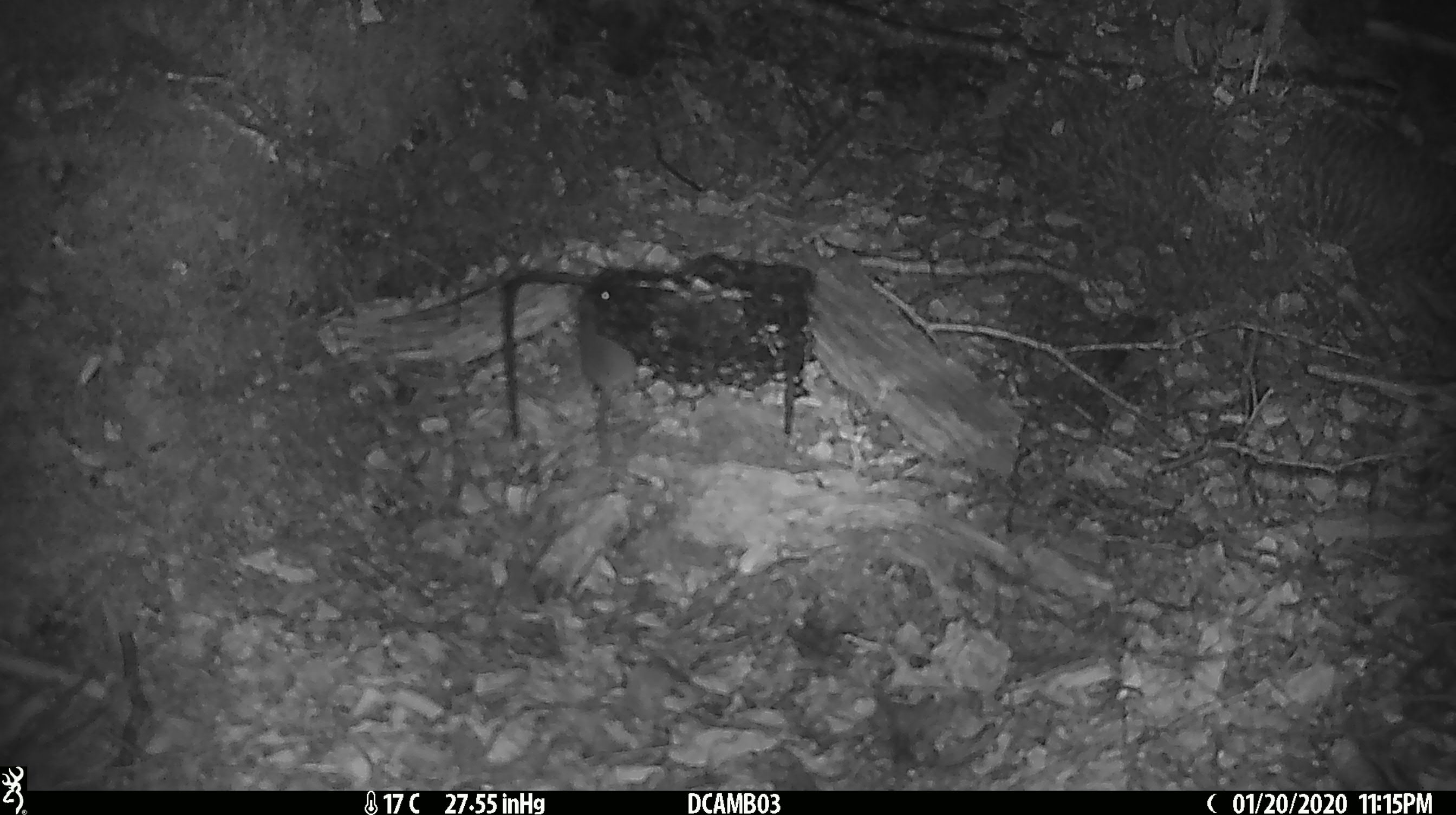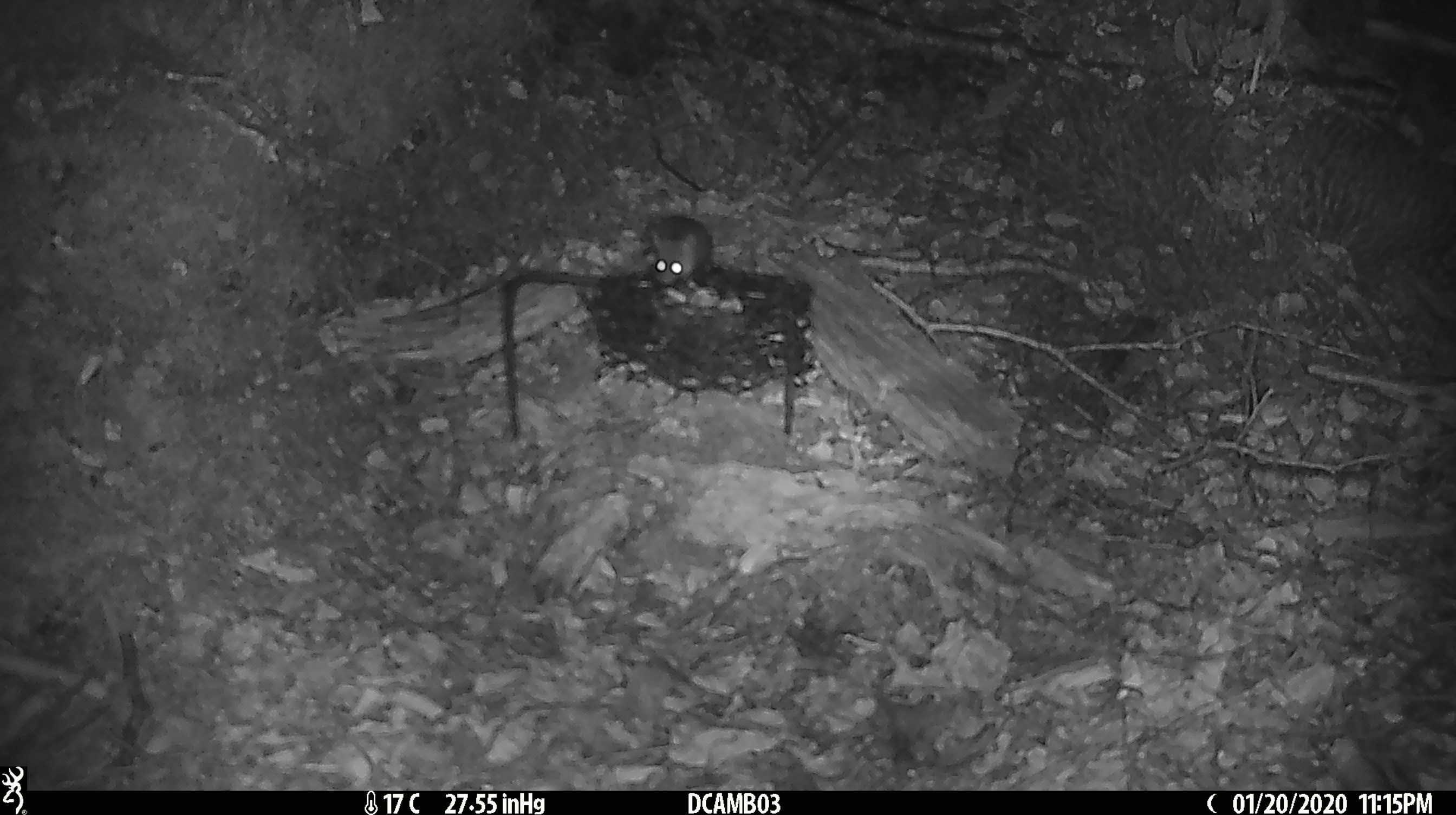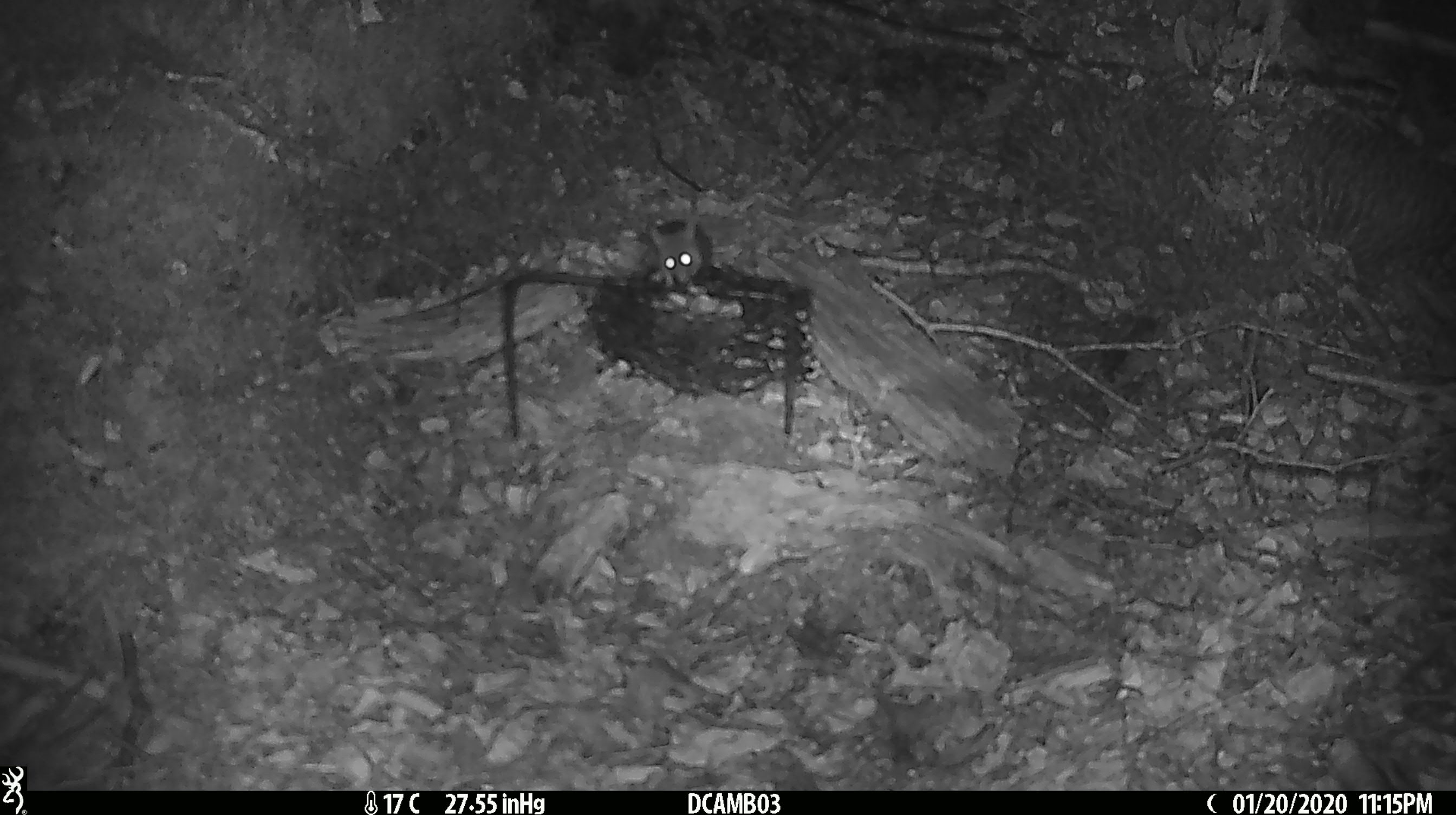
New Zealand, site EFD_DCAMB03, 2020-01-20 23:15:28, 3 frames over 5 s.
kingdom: Animalia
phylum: Chordata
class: Mammalia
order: Rodentia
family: Muridae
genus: Mus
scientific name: Mus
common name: mouse